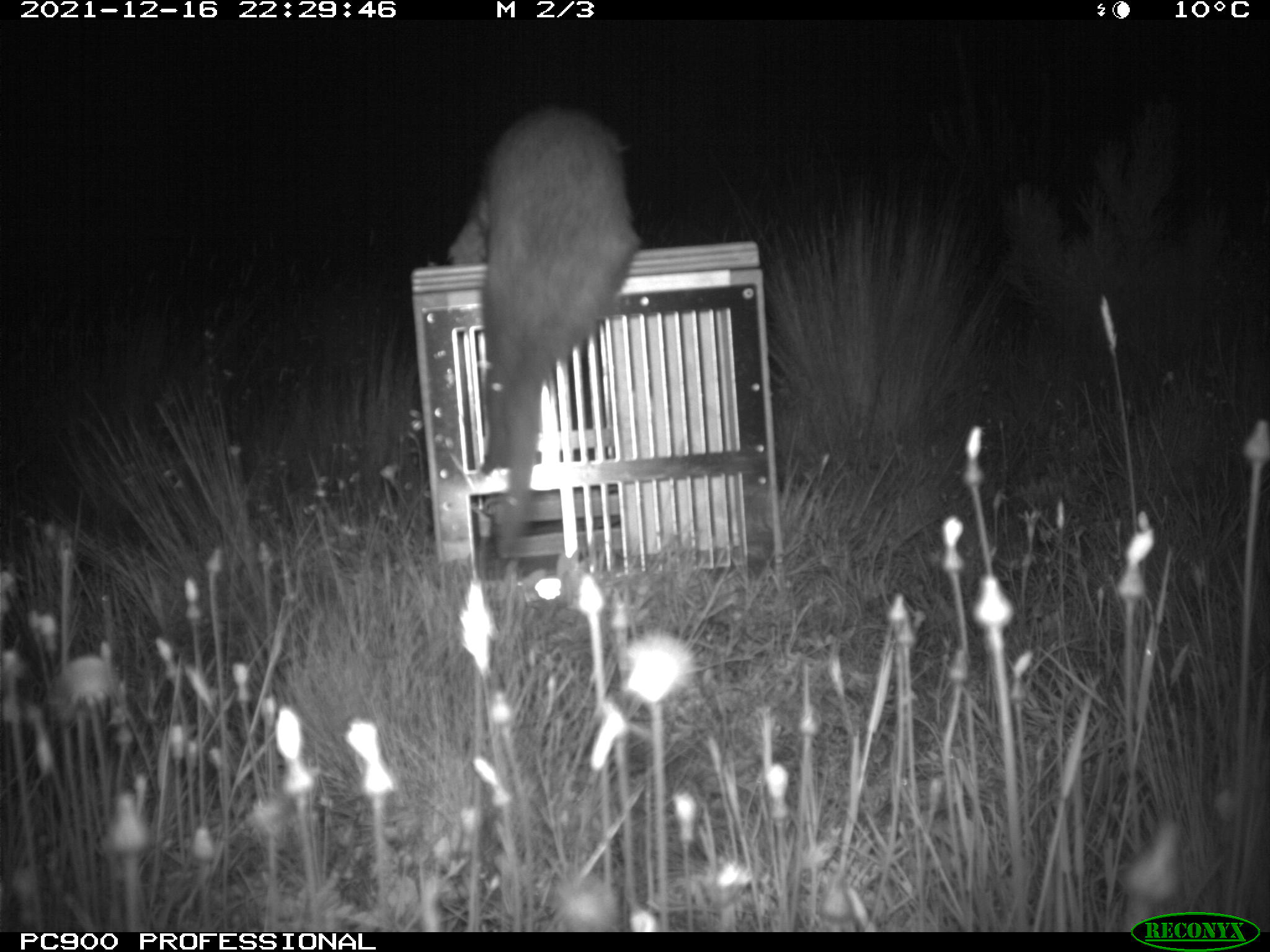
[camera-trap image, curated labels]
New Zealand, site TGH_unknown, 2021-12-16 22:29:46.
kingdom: Animalia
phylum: Chordata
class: Mammalia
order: Carnivora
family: Mustelidae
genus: Mustela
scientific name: Mustela furo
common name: ferret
Ferret (Mustela furo).